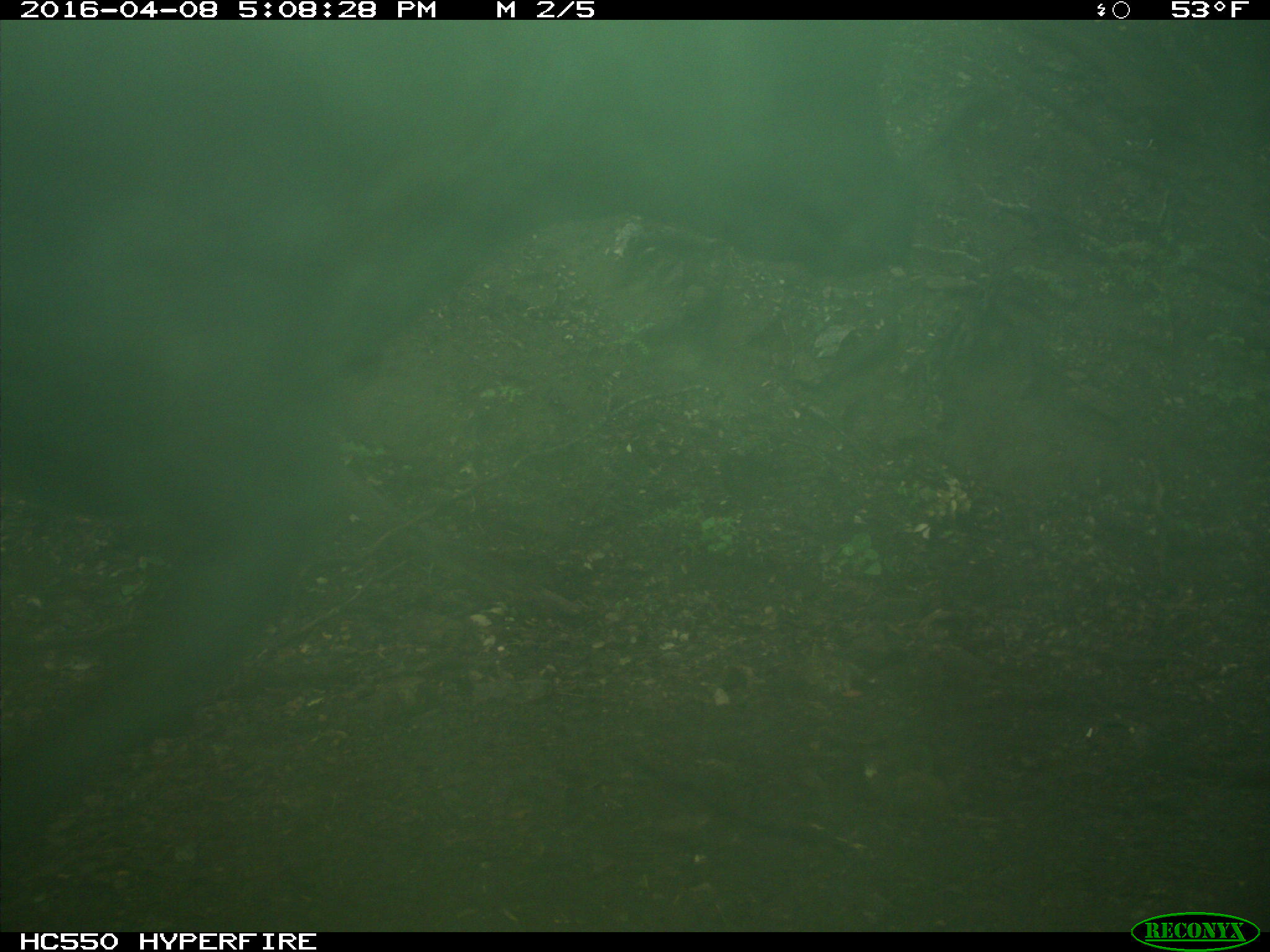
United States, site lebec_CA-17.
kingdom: Animalia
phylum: Chordata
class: Mammalia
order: Artiodactyla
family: Bovidae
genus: Bos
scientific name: Bos taurus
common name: domestic cow